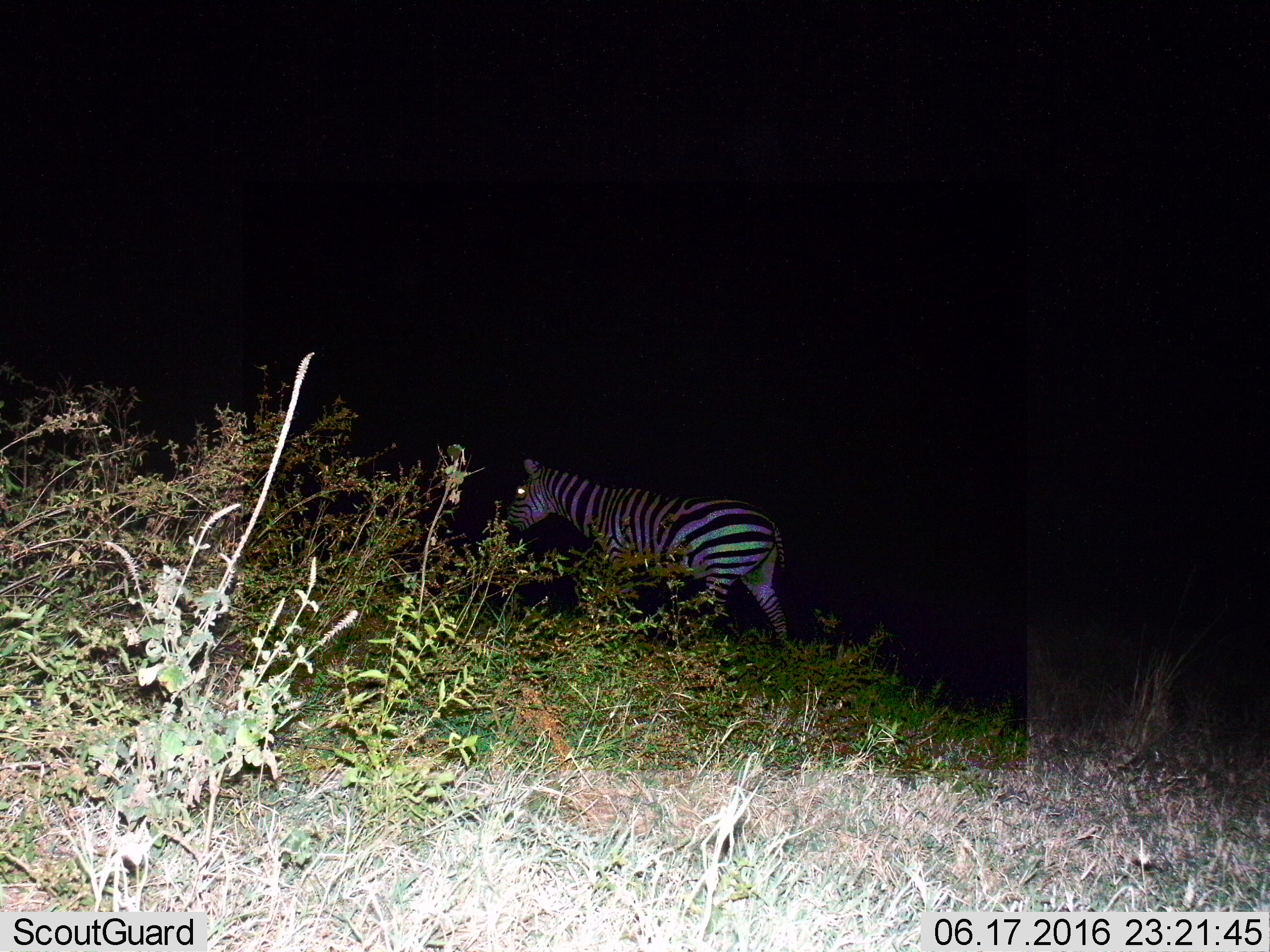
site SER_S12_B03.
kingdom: Animalia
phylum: Chordata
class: Mammalia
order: Perissodactyla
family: Equidae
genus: Equus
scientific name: Equus quagga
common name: plains zebra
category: zebraplains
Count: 1.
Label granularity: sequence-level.